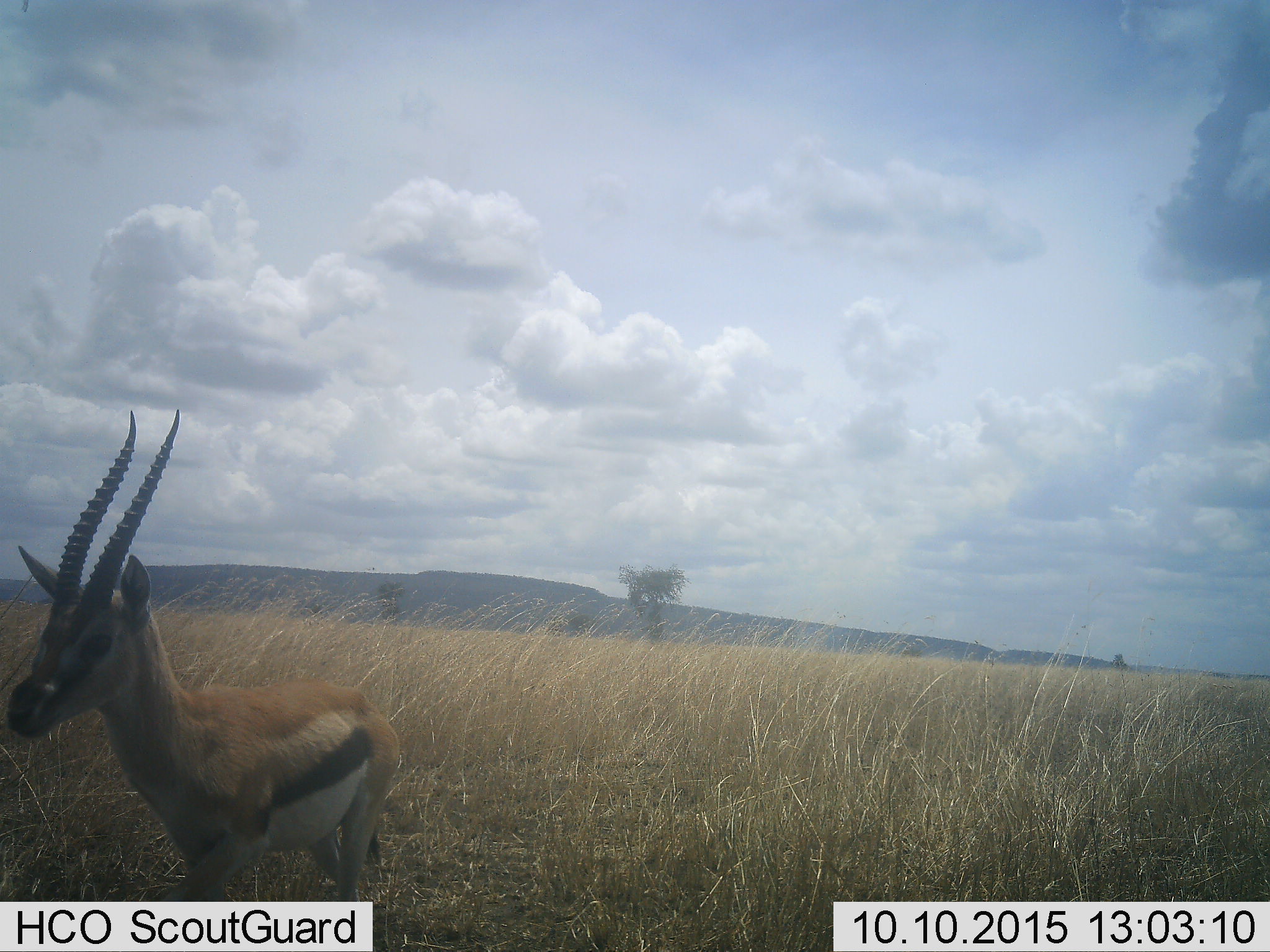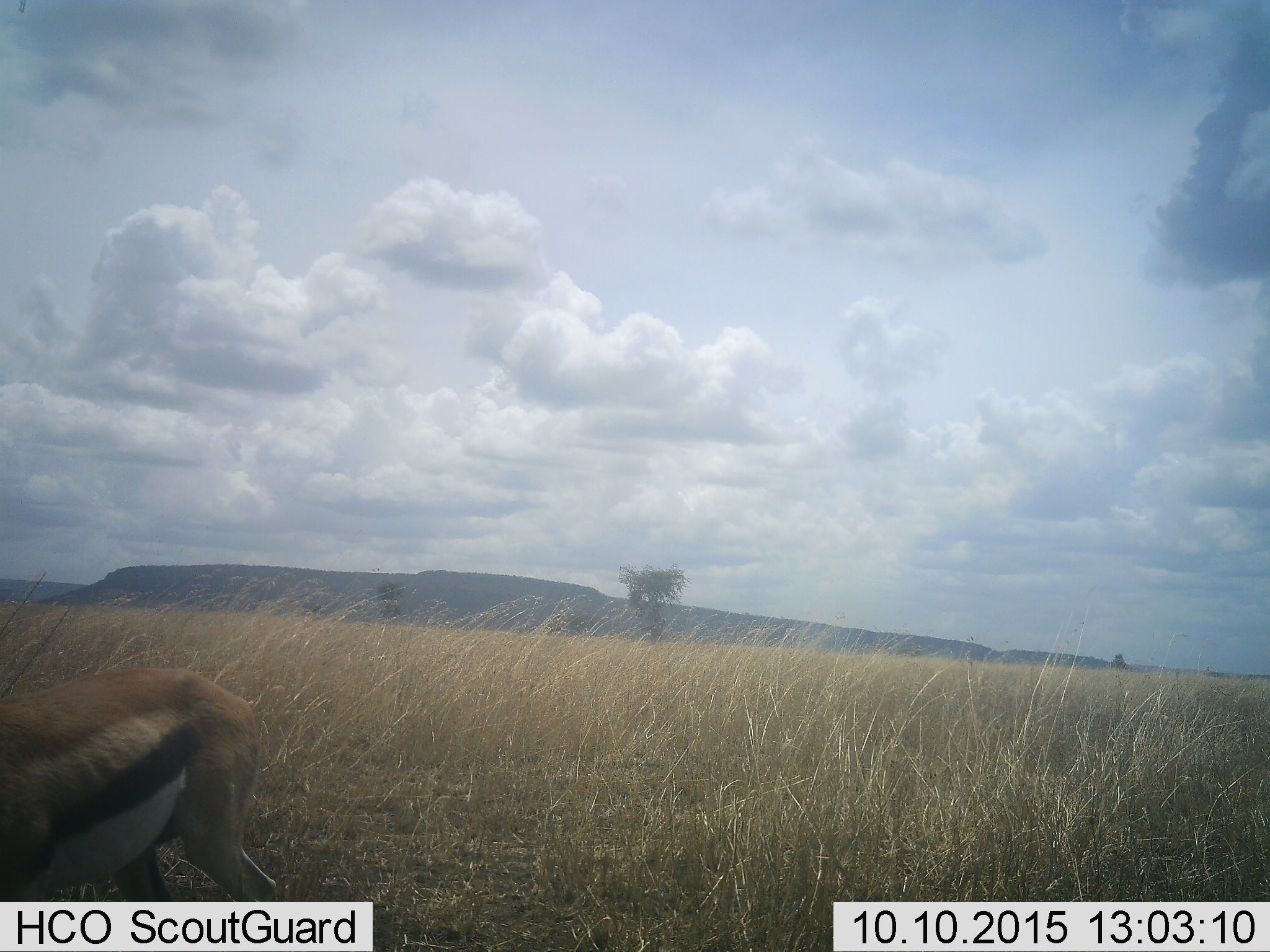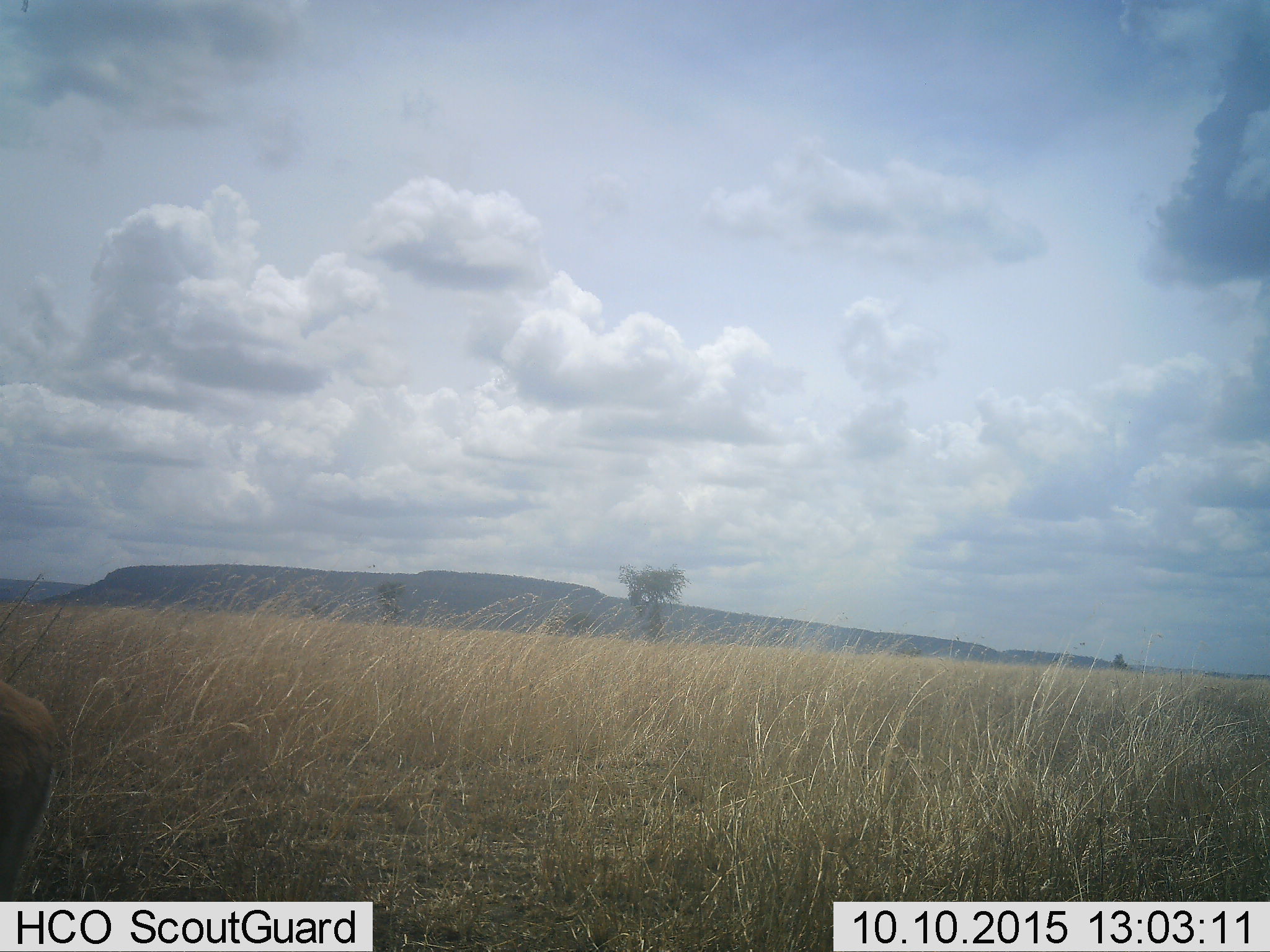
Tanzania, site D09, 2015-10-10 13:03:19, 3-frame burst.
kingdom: Animalia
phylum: Chordata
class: Mammalia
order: Artiodactyla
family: Bovidae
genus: Eudorcas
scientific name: Eudorcas thomsonii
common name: thomson's gazelle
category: gazellethomsons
Gazellethomsons (thomson's gazelle) (Eudorcas thomsonii), count 1. Behavior (volunteer vote fractions): standing 31%, resting 0%, moving 77%, interacting 0%. Young present (vote fraction): 0%. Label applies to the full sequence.